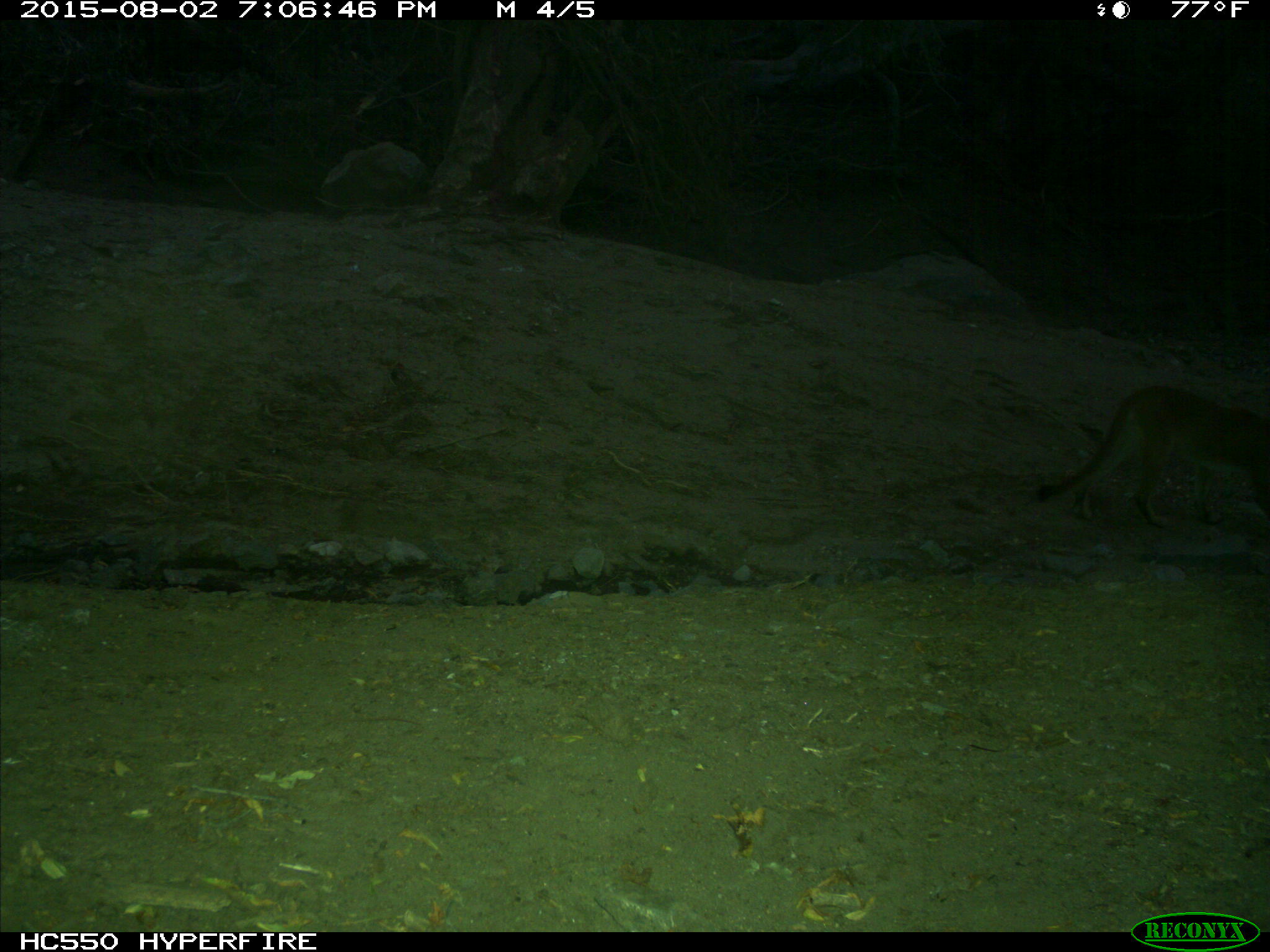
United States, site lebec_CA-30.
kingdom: Animalia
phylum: Chordata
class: Mammalia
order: Carnivora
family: Felidae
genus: Puma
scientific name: Puma concolor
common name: mountain lion